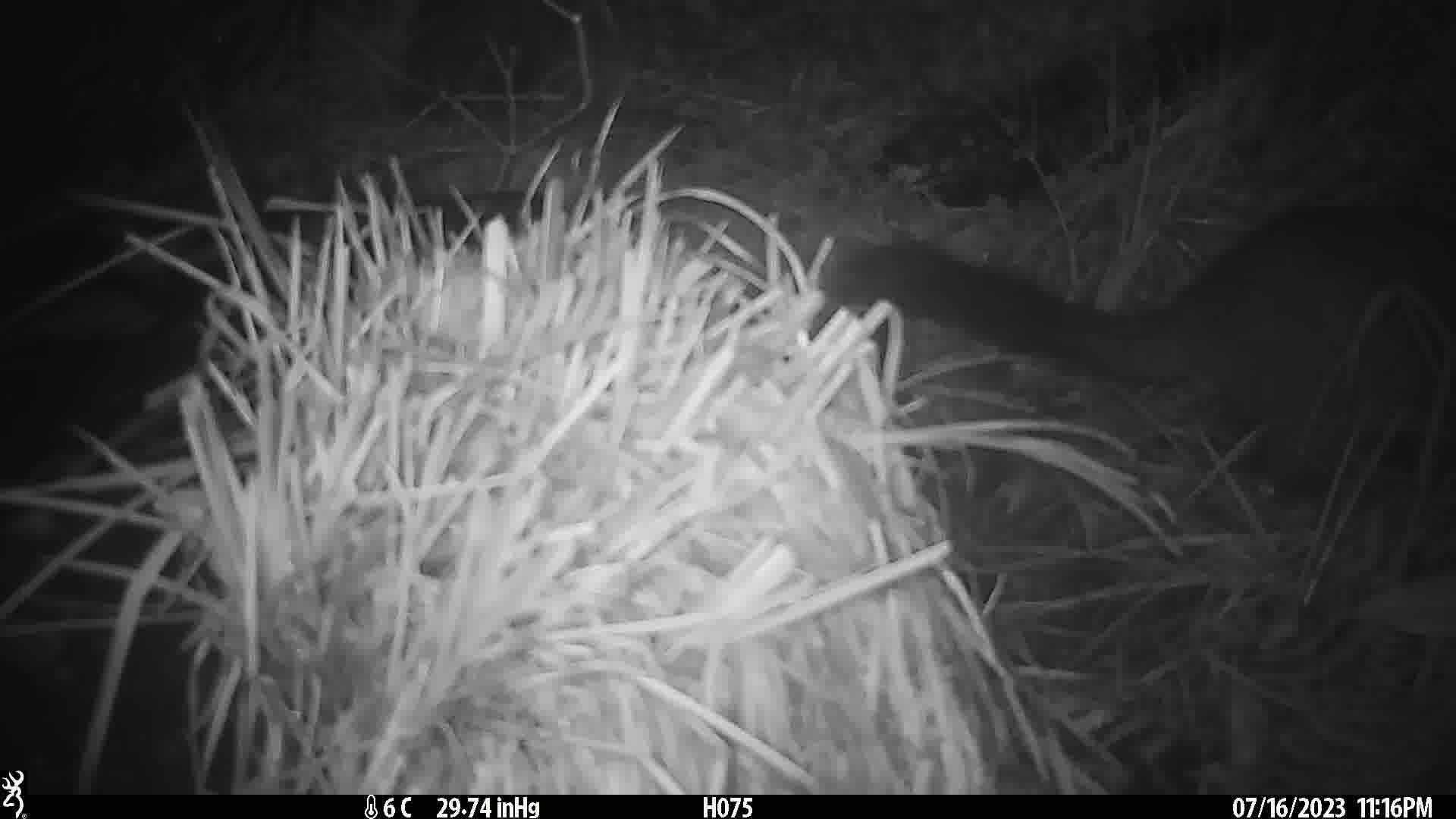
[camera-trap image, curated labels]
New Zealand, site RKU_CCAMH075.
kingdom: Animalia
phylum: Chordata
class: Mammalia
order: Diprotodontia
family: Phalangeridae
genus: Trichosurus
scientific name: Trichosurus vulpecula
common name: common brushtail possum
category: possum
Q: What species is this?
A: Possum (common brushtail possum) (Trichosurus vulpecula).